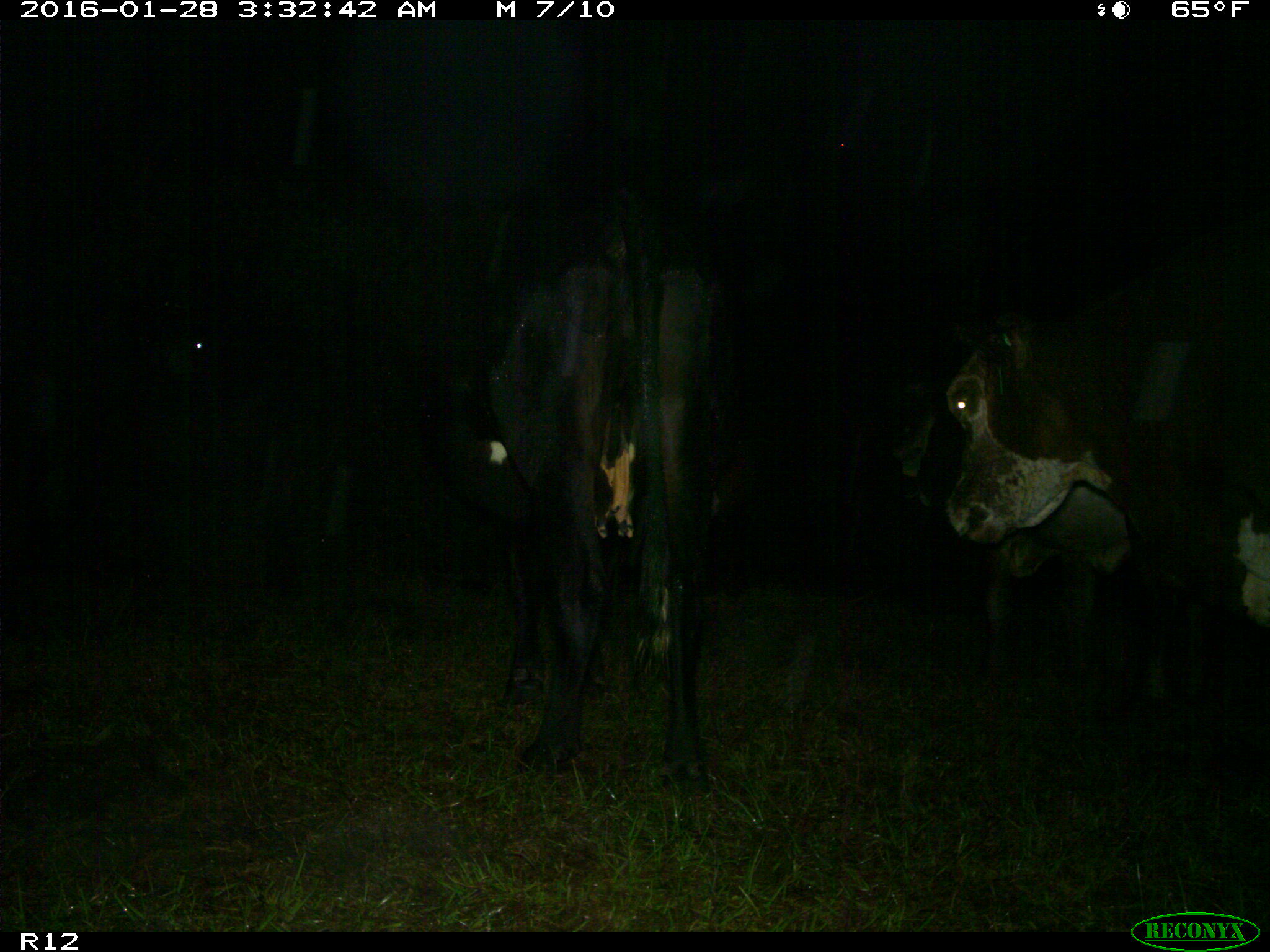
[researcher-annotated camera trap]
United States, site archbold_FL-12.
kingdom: Animalia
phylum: Chordata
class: Mammalia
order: Artiodactyla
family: Bovidae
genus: Bos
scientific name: Bos taurus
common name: domestic cow